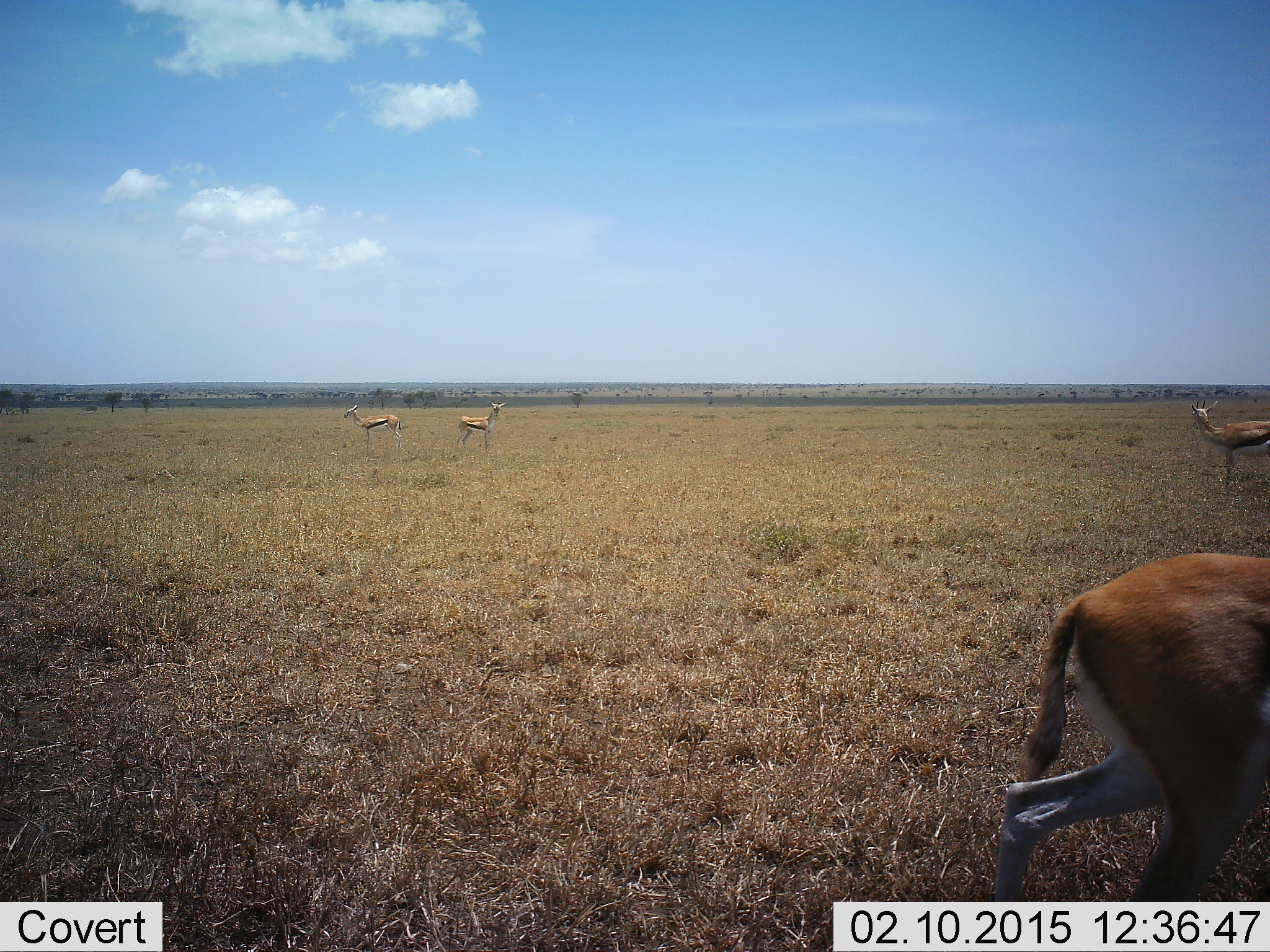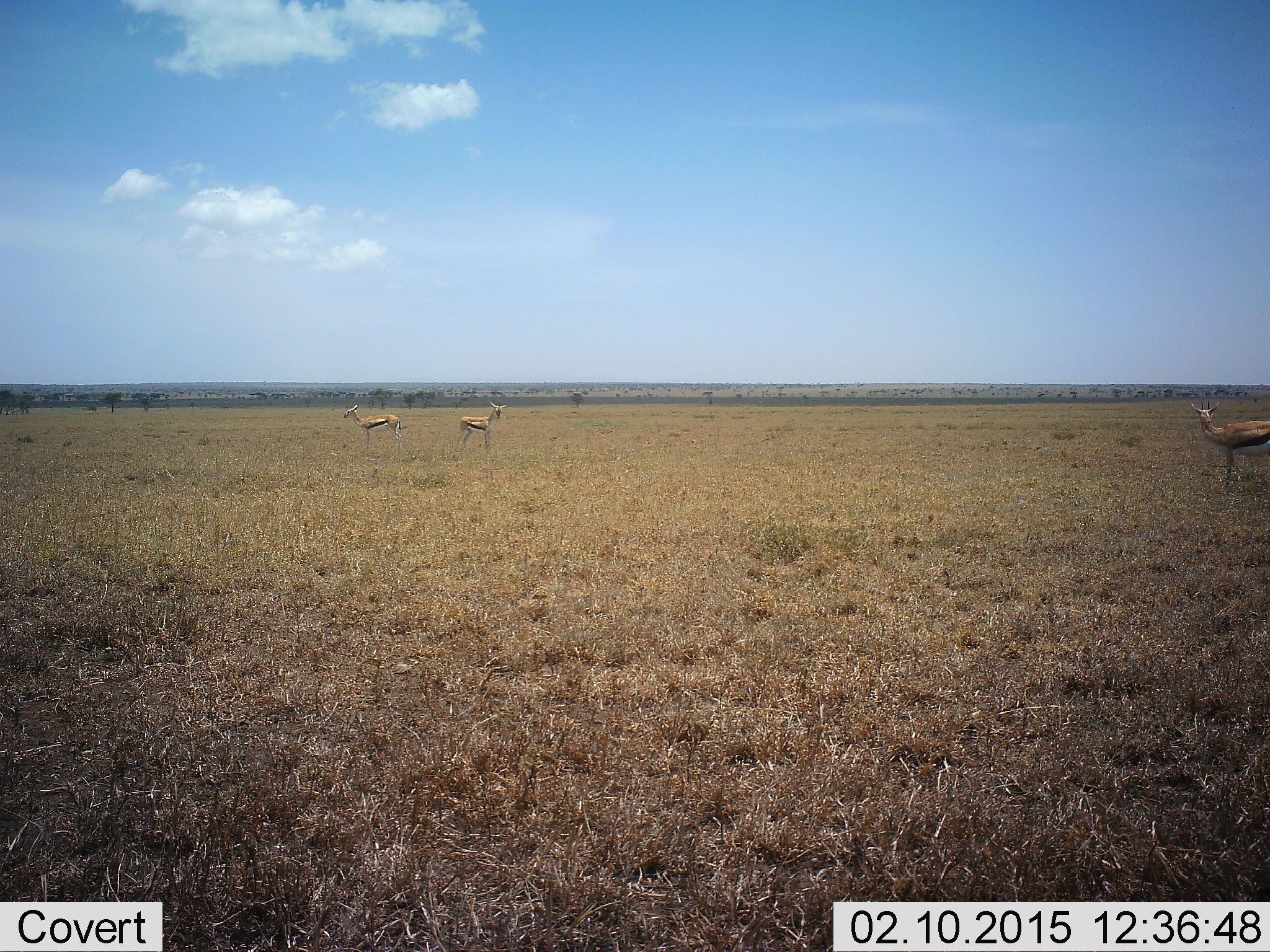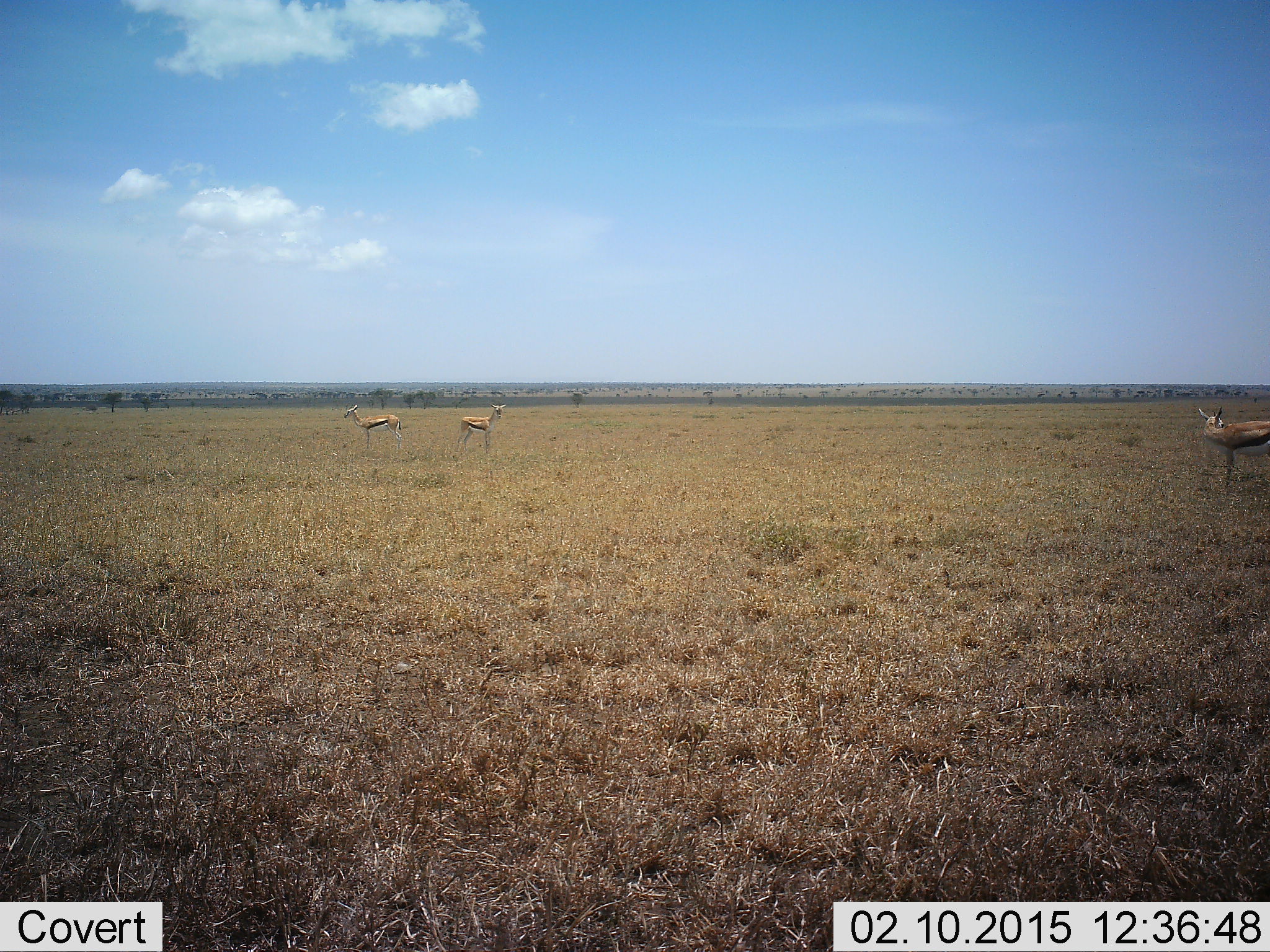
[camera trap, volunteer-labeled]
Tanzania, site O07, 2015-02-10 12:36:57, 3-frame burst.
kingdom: Animalia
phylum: Chordata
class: Mammalia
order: Artiodactyla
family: Bovidae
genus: Eudorcas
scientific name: Eudorcas thomsonii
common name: thomson's gazelle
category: gazellethomsons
Gazellethomsons (thomson's gazelle) (Eudorcas thomsonii), count 4. Behavior (volunteer vote fractions): standing 90%, resting 10%, moving 60%, interacting 0%. Young present (vote fraction): 0%. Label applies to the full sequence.